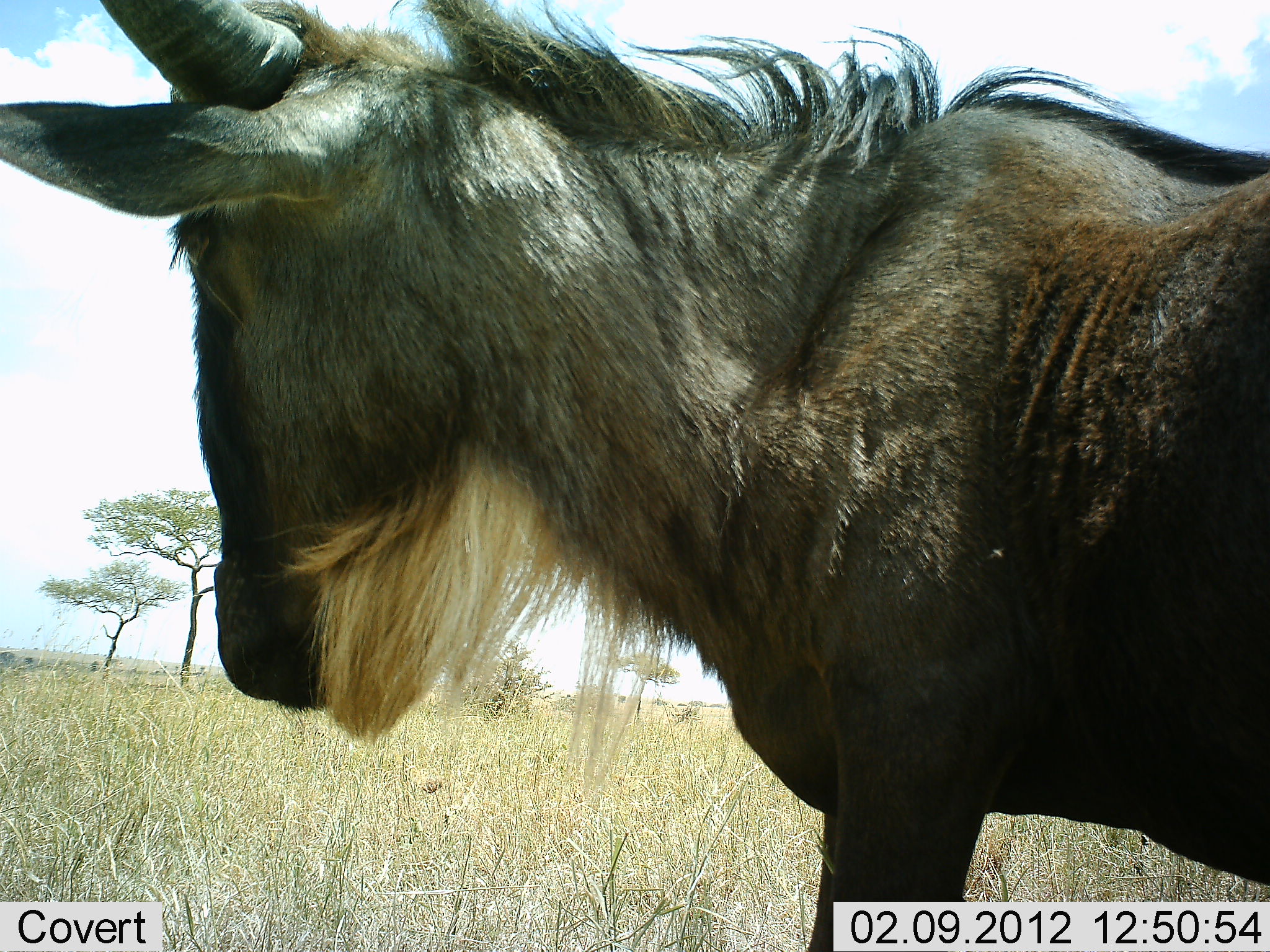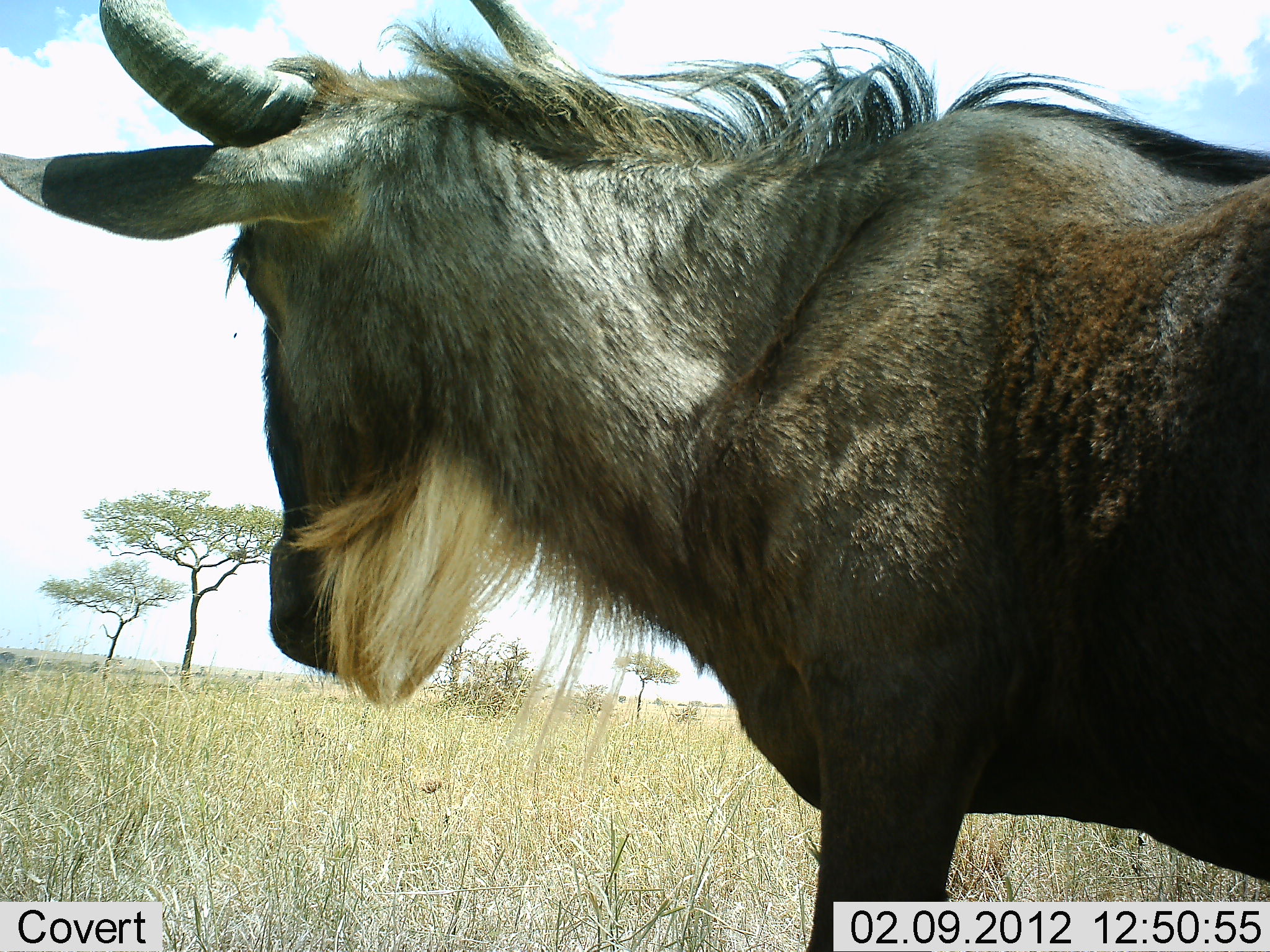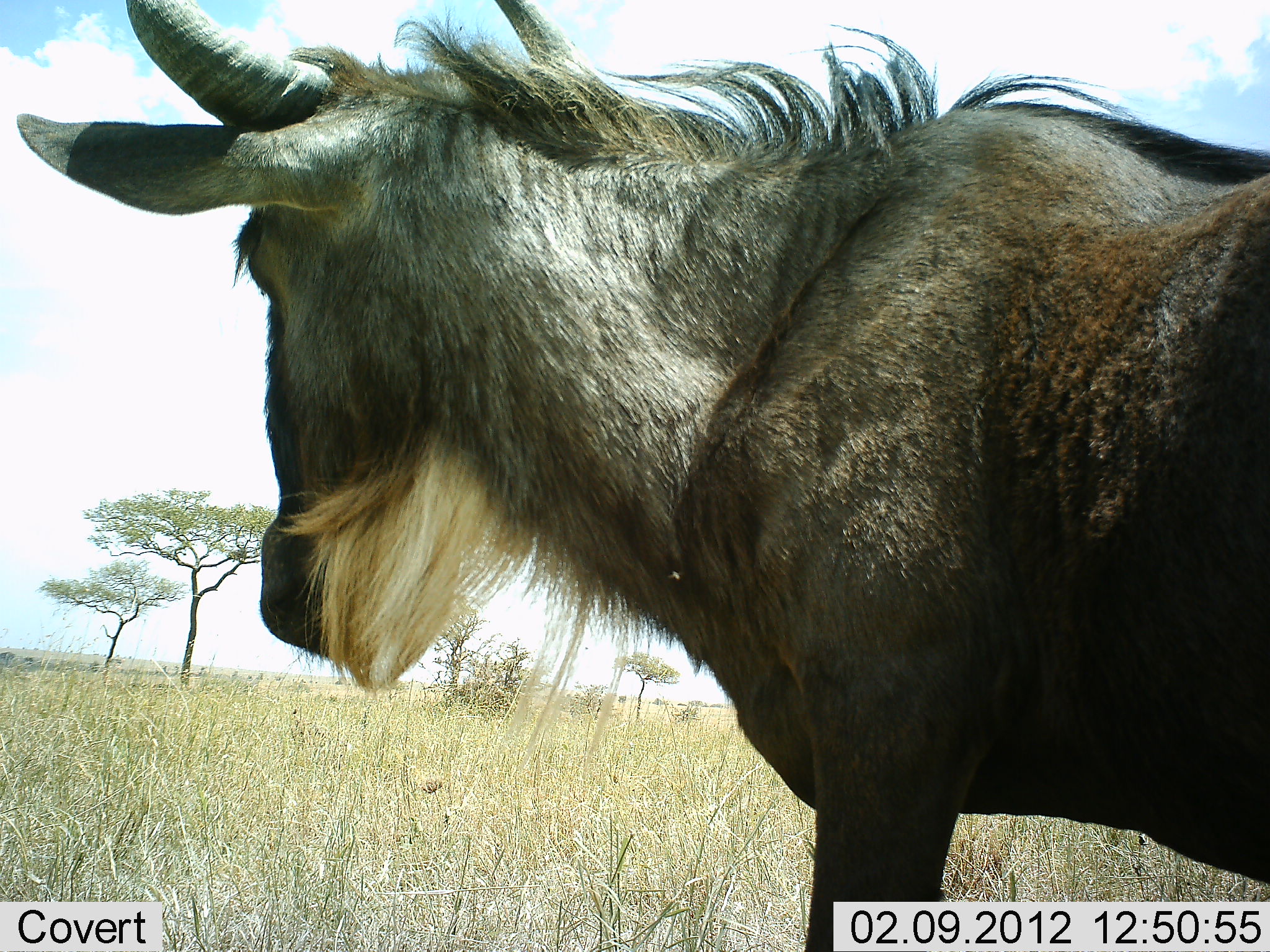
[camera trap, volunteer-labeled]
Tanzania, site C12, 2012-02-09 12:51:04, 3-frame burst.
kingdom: Animalia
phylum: Chordata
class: Mammalia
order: Artiodactyla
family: Bovidae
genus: Connochaetes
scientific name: Connochaetes taurinus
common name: blue wildebeest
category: wildebeest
Wildebeest (blue wildebeest) (Connochaetes taurinus), count 1. Behavior (volunteer vote fractions): standing 93%, resting 0%, moving 0%, interacting 4%. Young present (vote fraction): 4%. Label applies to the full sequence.